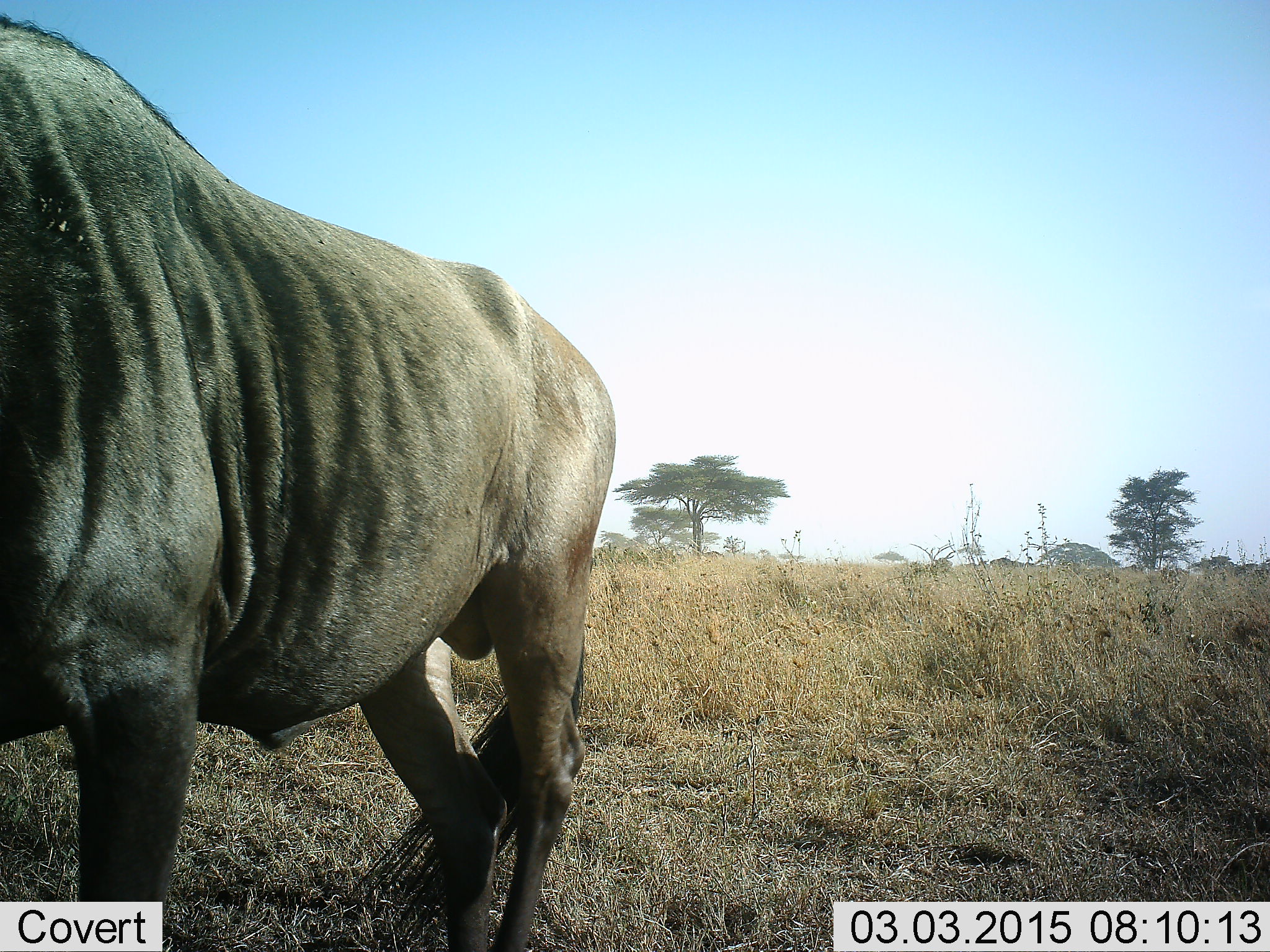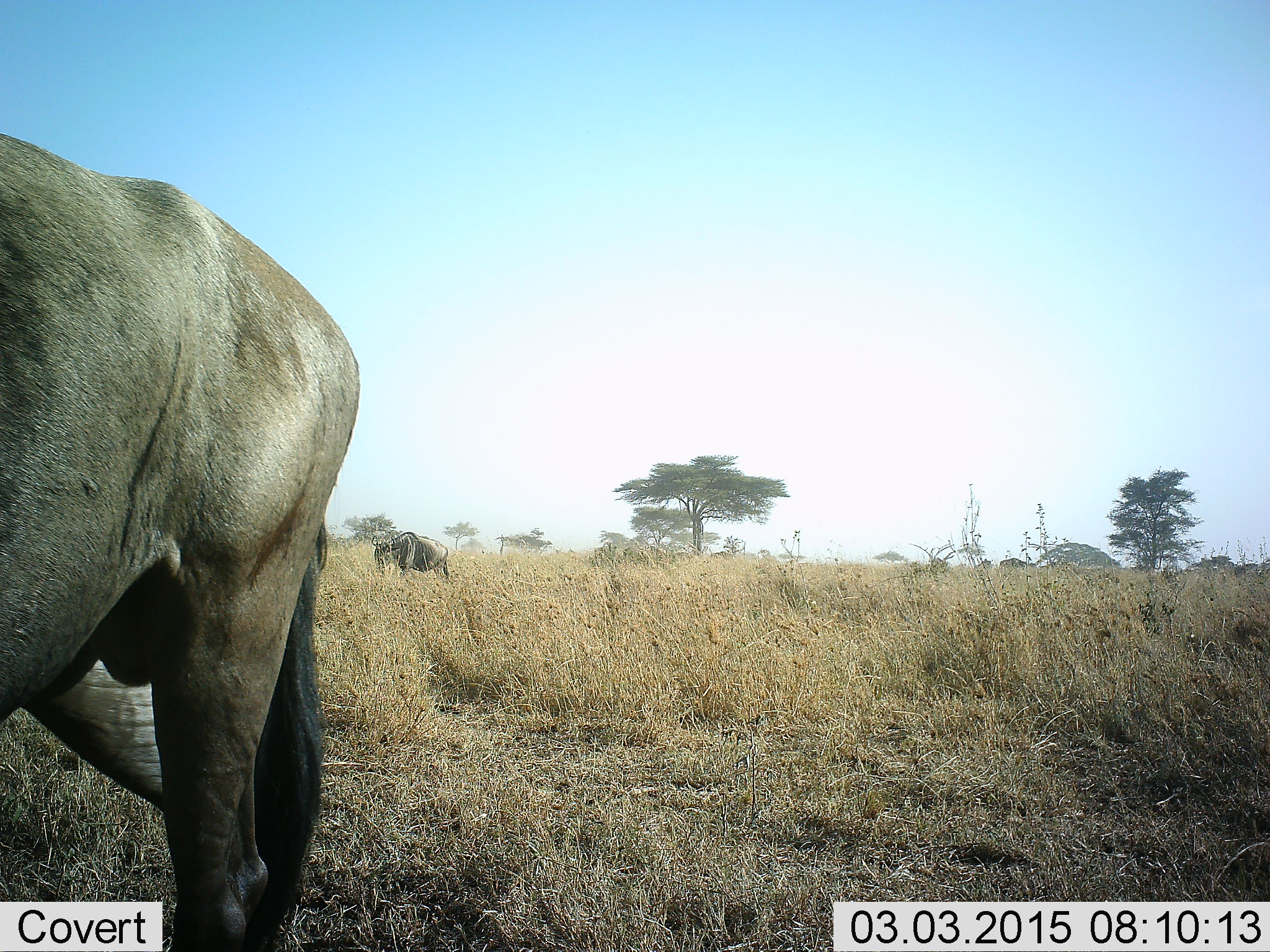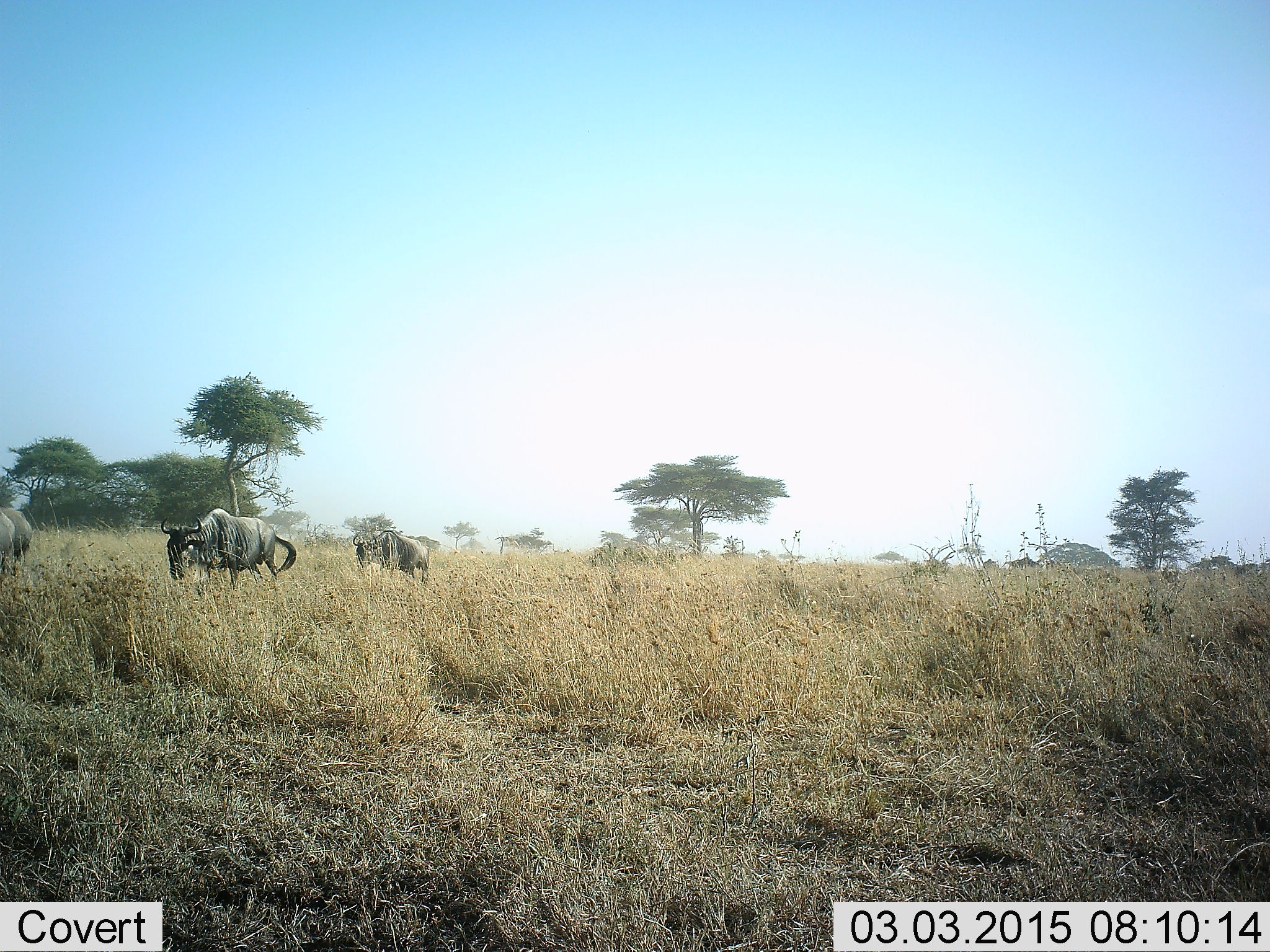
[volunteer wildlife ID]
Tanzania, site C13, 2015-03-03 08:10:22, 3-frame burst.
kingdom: Animalia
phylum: Chordata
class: Mammalia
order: Artiodactyla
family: Bovidae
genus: Connochaetes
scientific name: Connochaetes taurinus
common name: blue wildebeest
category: wildebeest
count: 2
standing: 50%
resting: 0%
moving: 60%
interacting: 0%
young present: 0%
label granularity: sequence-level